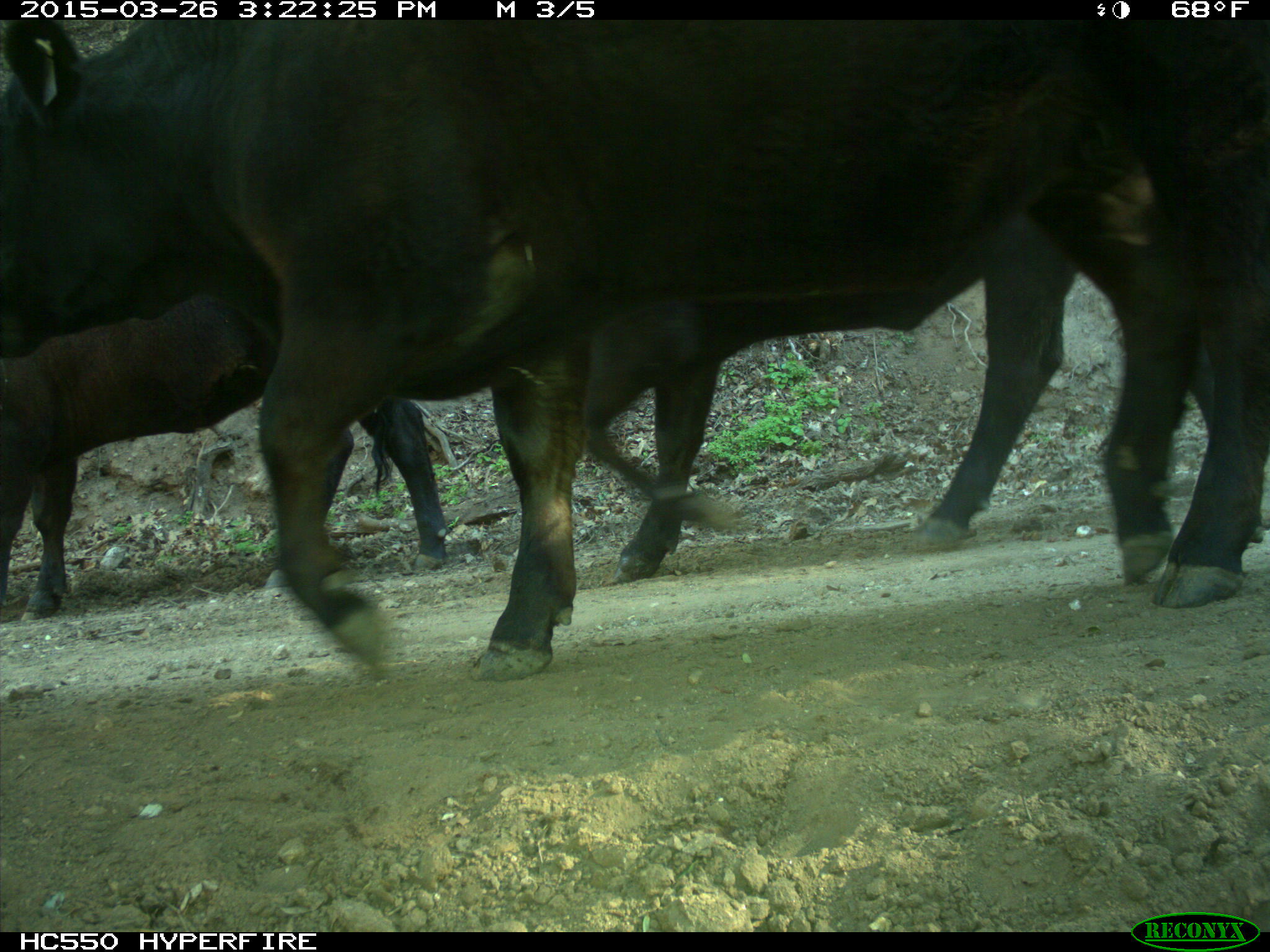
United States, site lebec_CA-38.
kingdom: Animalia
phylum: Chordata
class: Mammalia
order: Artiodactyla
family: Bovidae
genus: Bos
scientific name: Bos taurus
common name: domestic cow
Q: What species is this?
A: Bos taurus (domestic cow).